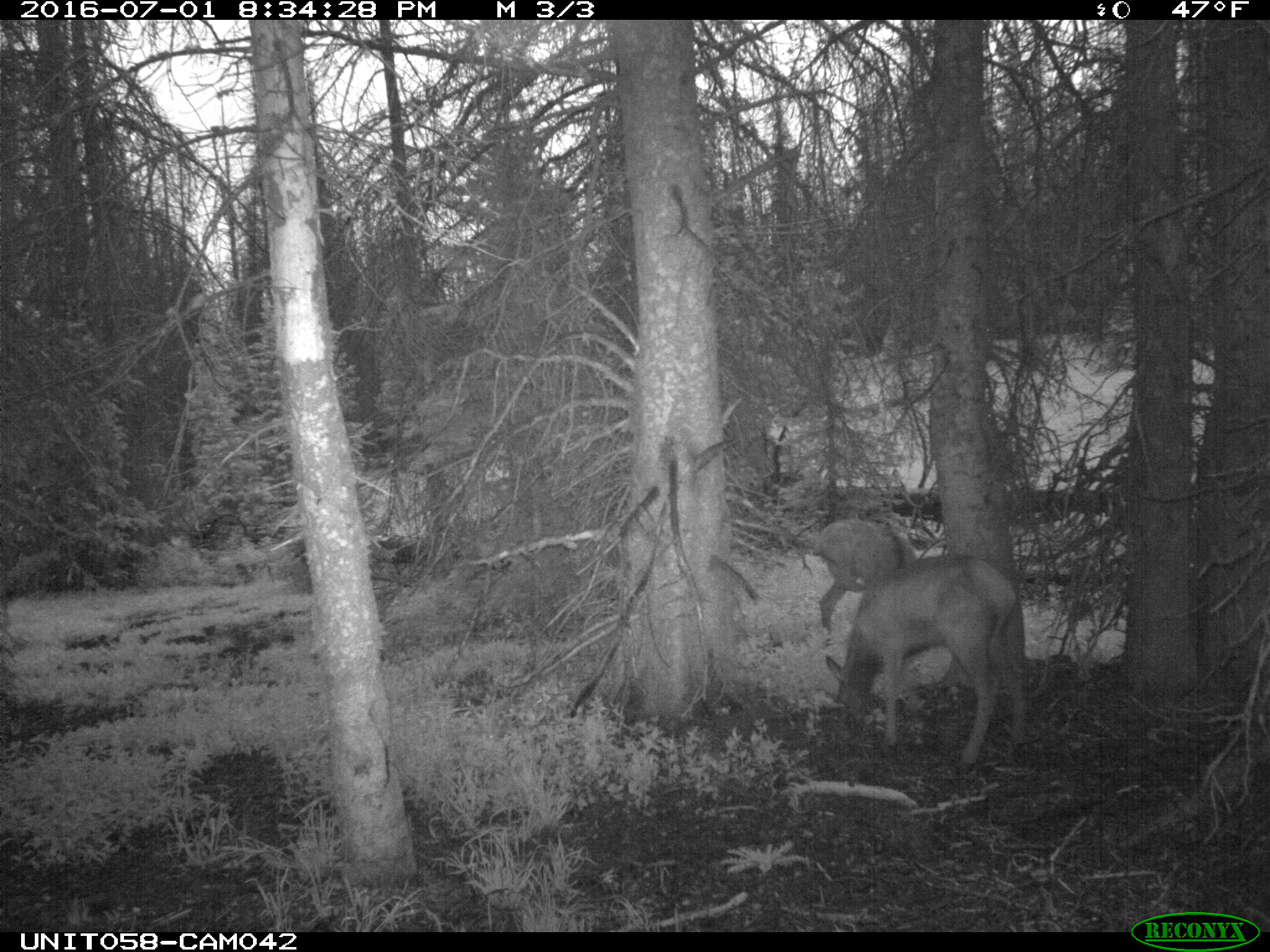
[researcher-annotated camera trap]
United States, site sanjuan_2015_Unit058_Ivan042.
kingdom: Animalia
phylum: Chordata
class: Mammalia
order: Artiodactyla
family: Cervidae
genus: Cervus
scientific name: Cervus elaphus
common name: red deer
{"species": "Cervus elaphus (red deer)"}